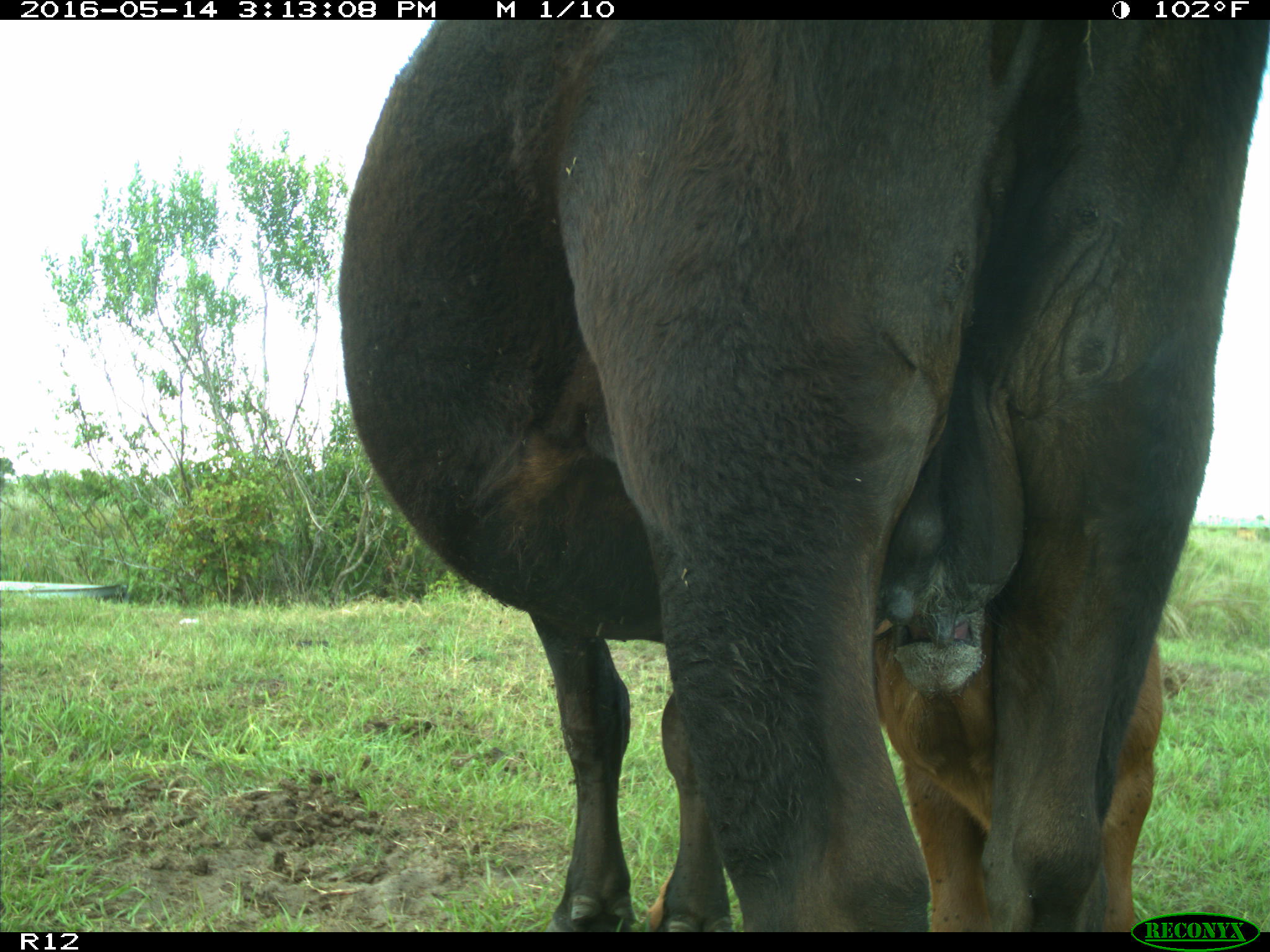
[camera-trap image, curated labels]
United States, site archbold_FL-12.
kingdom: Animalia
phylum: Chordata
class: Mammalia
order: Artiodactyla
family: Bovidae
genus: Bos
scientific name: Bos taurus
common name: domestic cow